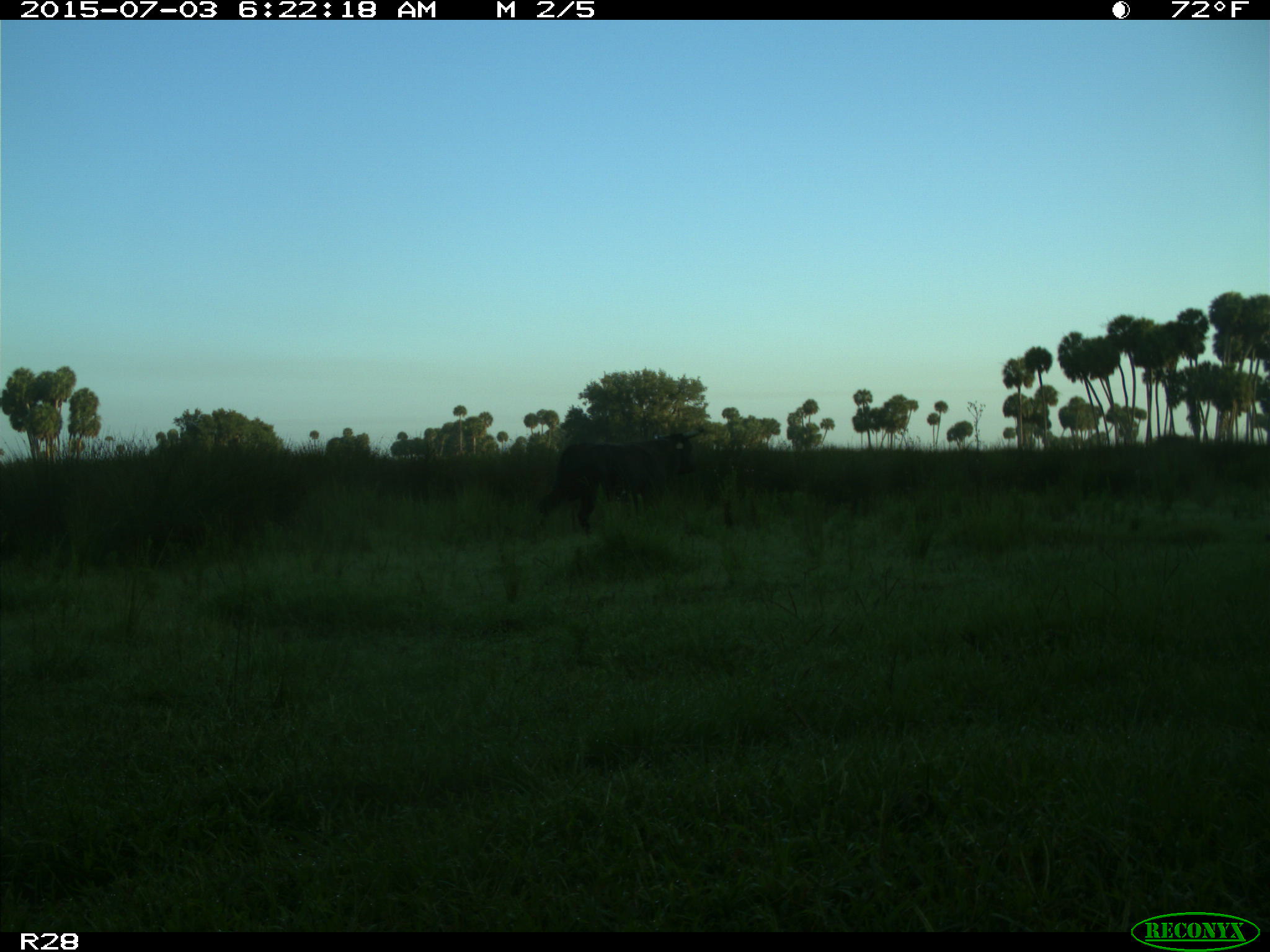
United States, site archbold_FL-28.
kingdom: Animalia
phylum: Chordata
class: Mammalia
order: Artiodactyla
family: Bovidae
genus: Bos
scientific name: Bos taurus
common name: domestic cow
Bos taurus (domestic cow).